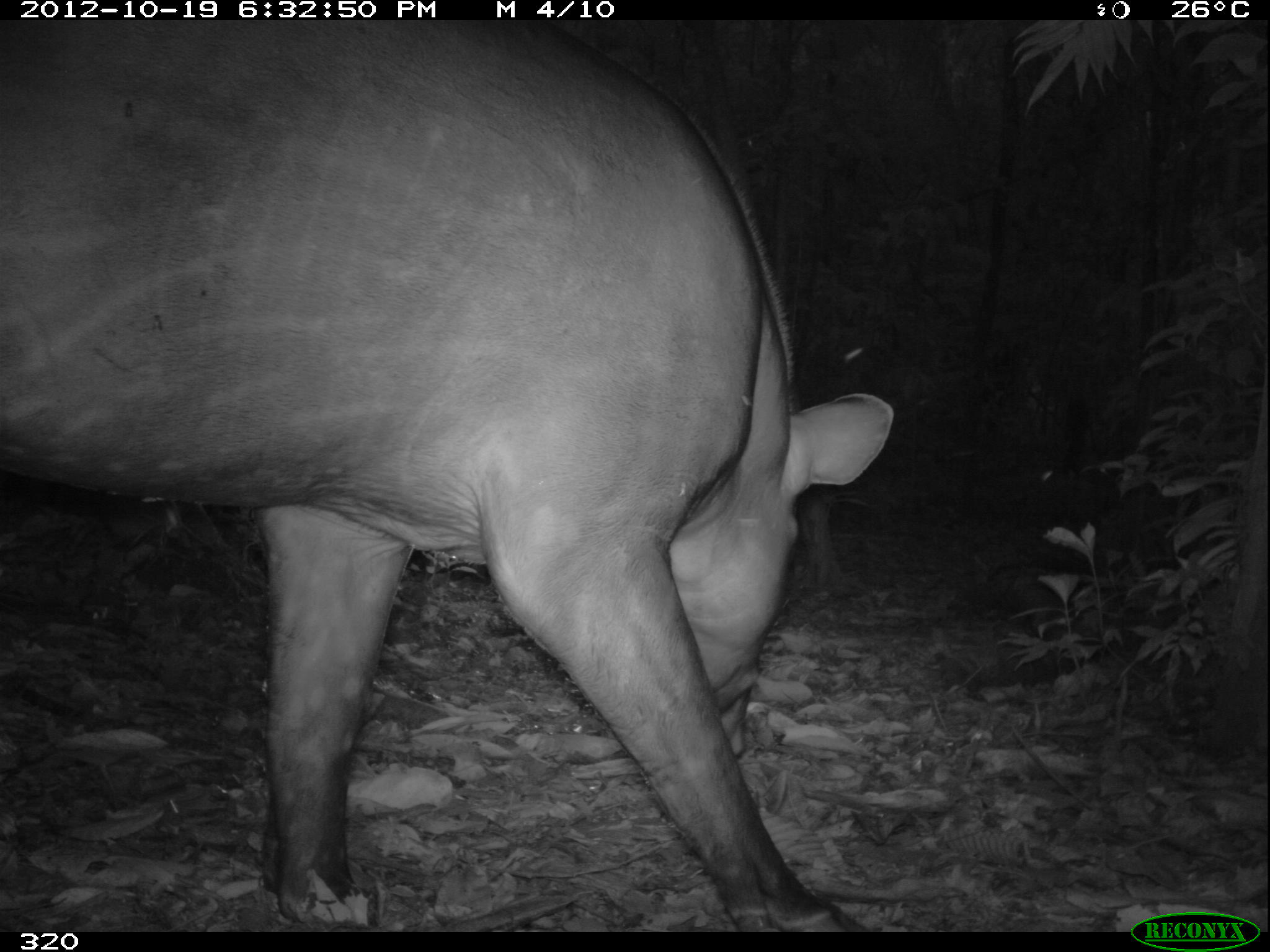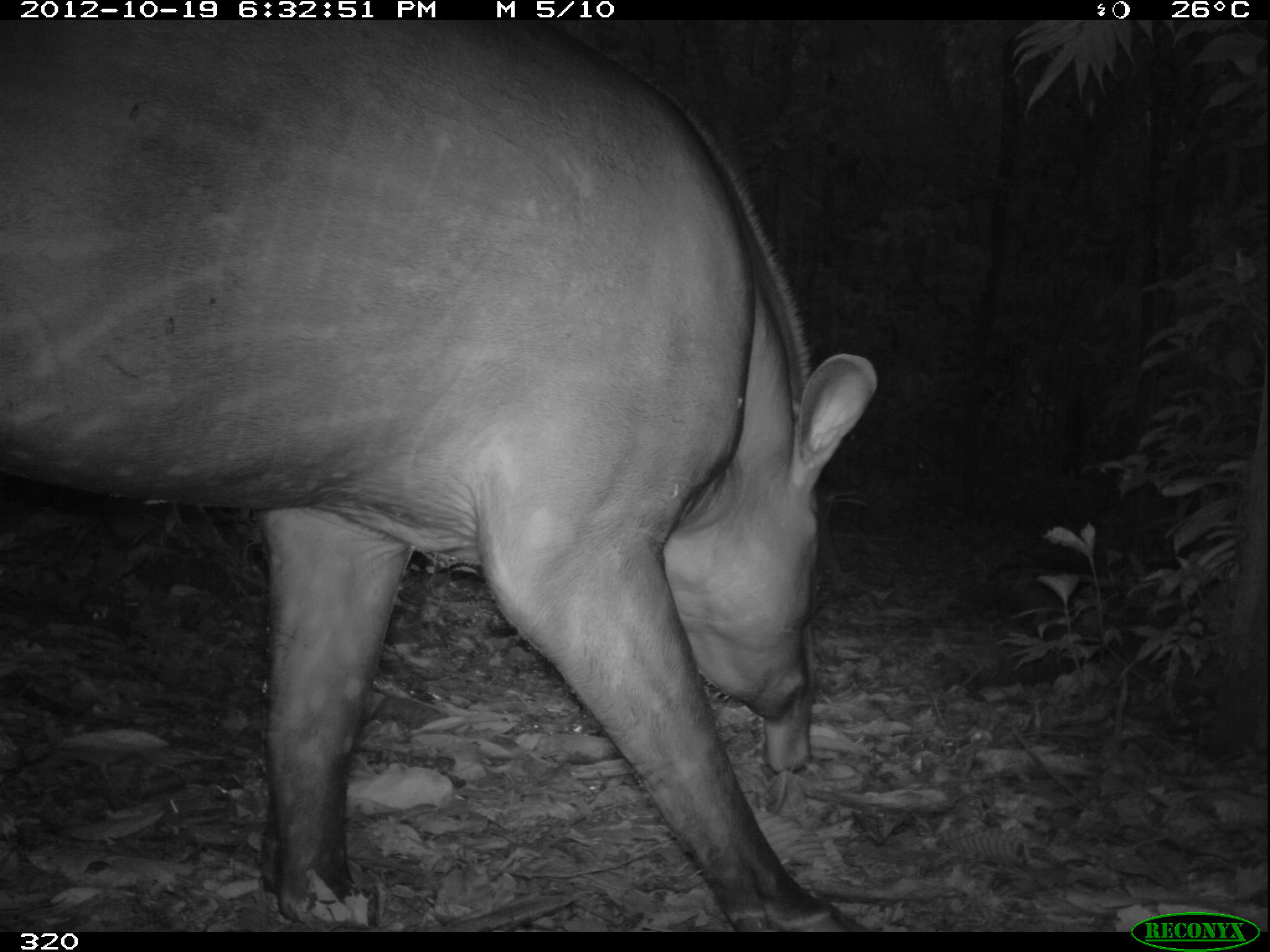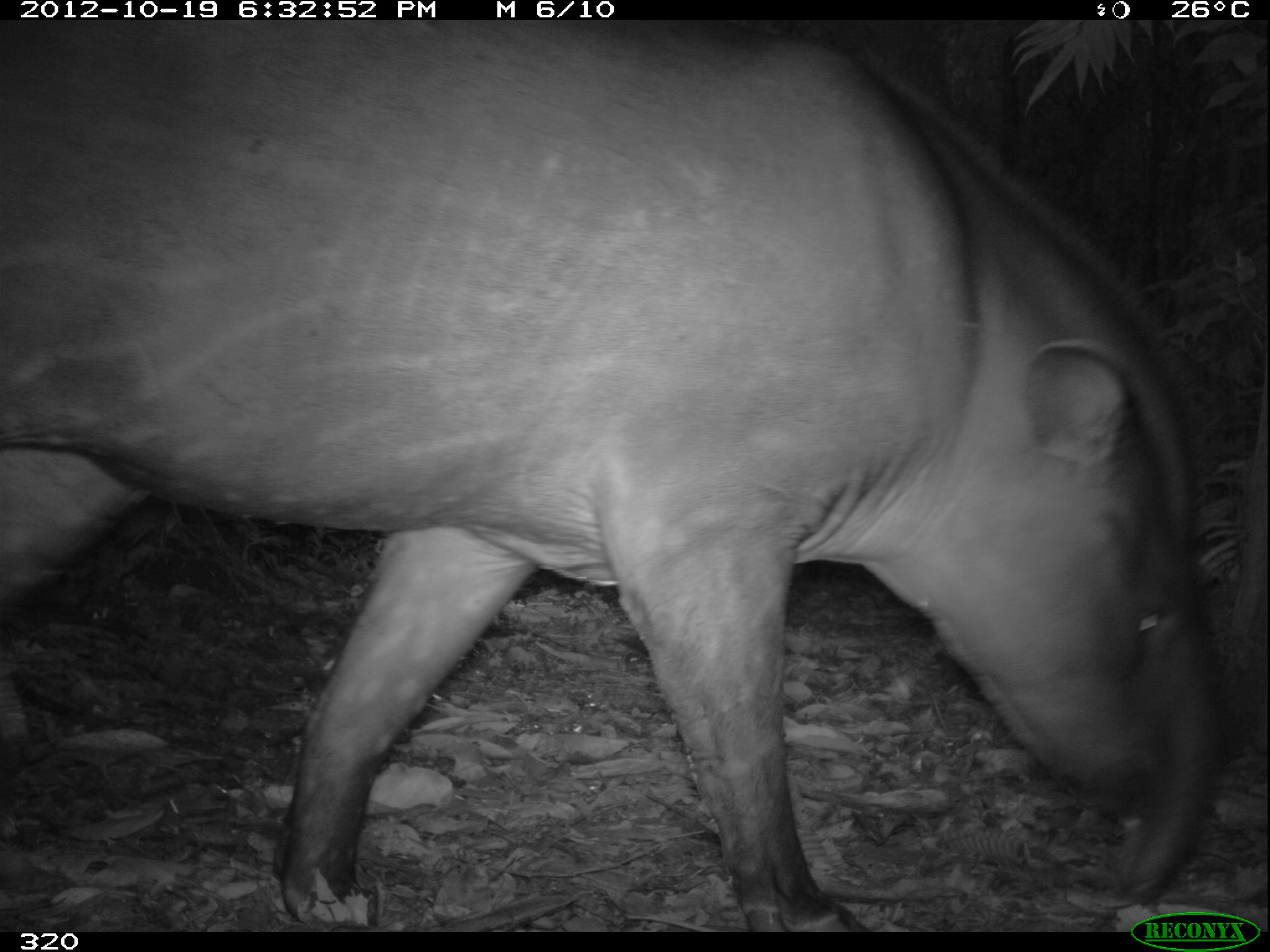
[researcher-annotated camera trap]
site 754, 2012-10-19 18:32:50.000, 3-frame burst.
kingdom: Animalia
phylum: Chordata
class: Mammalia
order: Perissodactyla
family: Tapiridae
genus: Tapirus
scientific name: Tapirus terrestris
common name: south american tapir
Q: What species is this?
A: Tapirus terrestris (south american tapir).